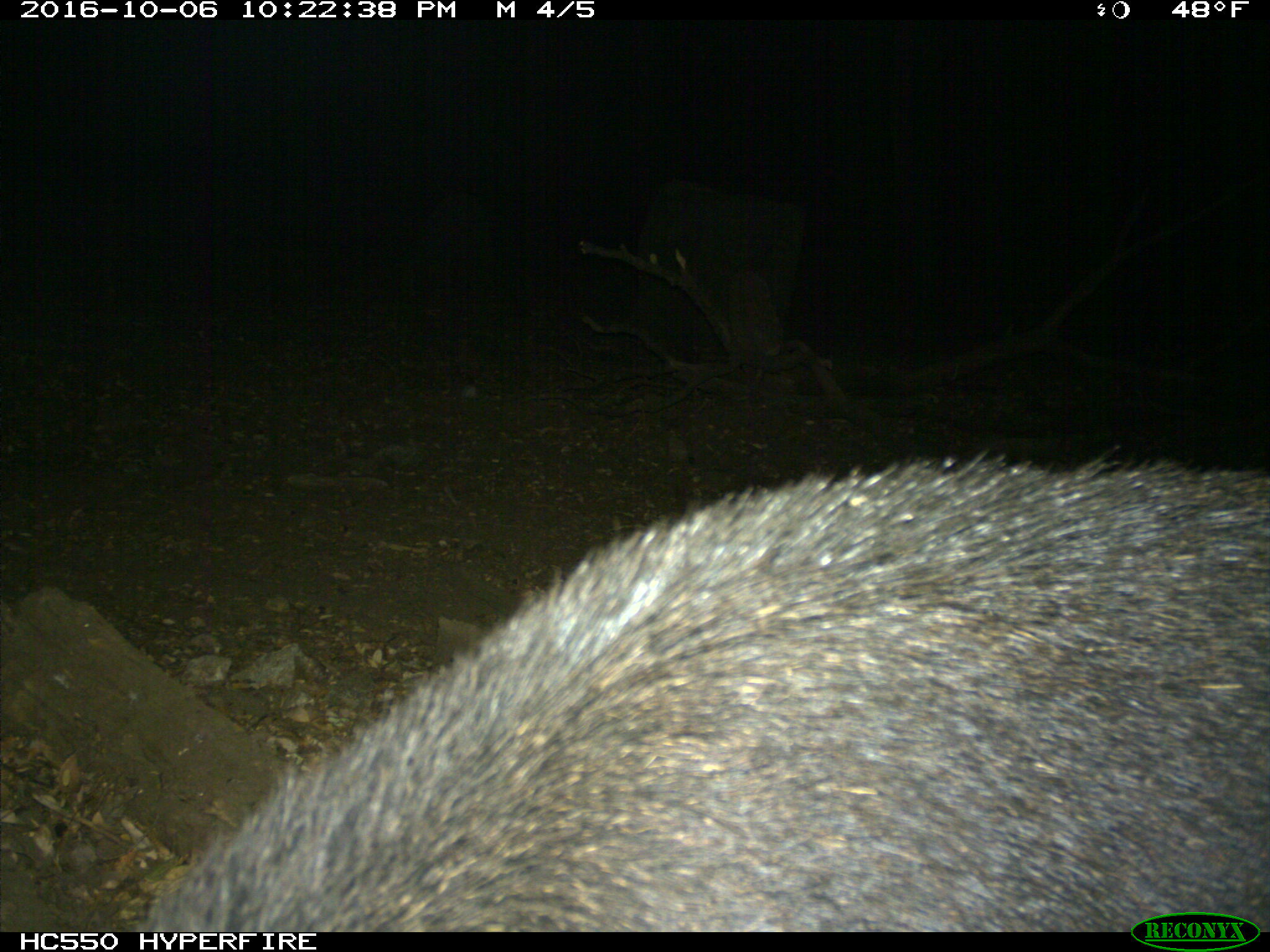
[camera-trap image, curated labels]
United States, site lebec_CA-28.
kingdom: Animalia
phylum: Chordata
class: Mammalia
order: Artiodactyla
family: Suidae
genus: Sus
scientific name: Sus scrofa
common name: wild boar